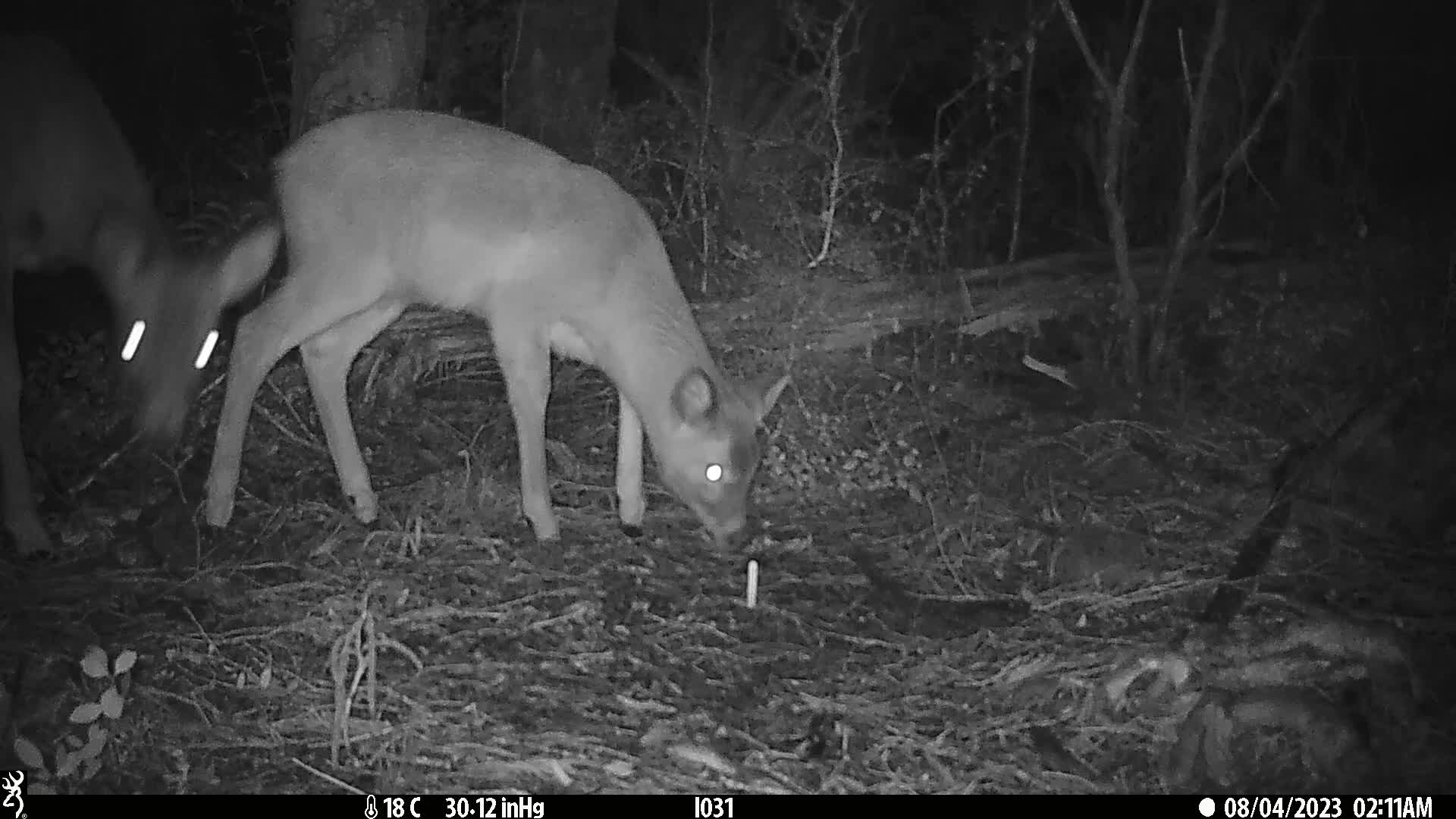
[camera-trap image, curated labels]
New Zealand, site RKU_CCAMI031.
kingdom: Animalia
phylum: Chordata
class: Mammalia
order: Artiodactyla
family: Cervidae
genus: Odocoileus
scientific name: Odocoileus virginianus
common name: white-tailed deer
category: white tailed deer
White tailed deer (white-tailed deer) (Odocoileus virginianus).